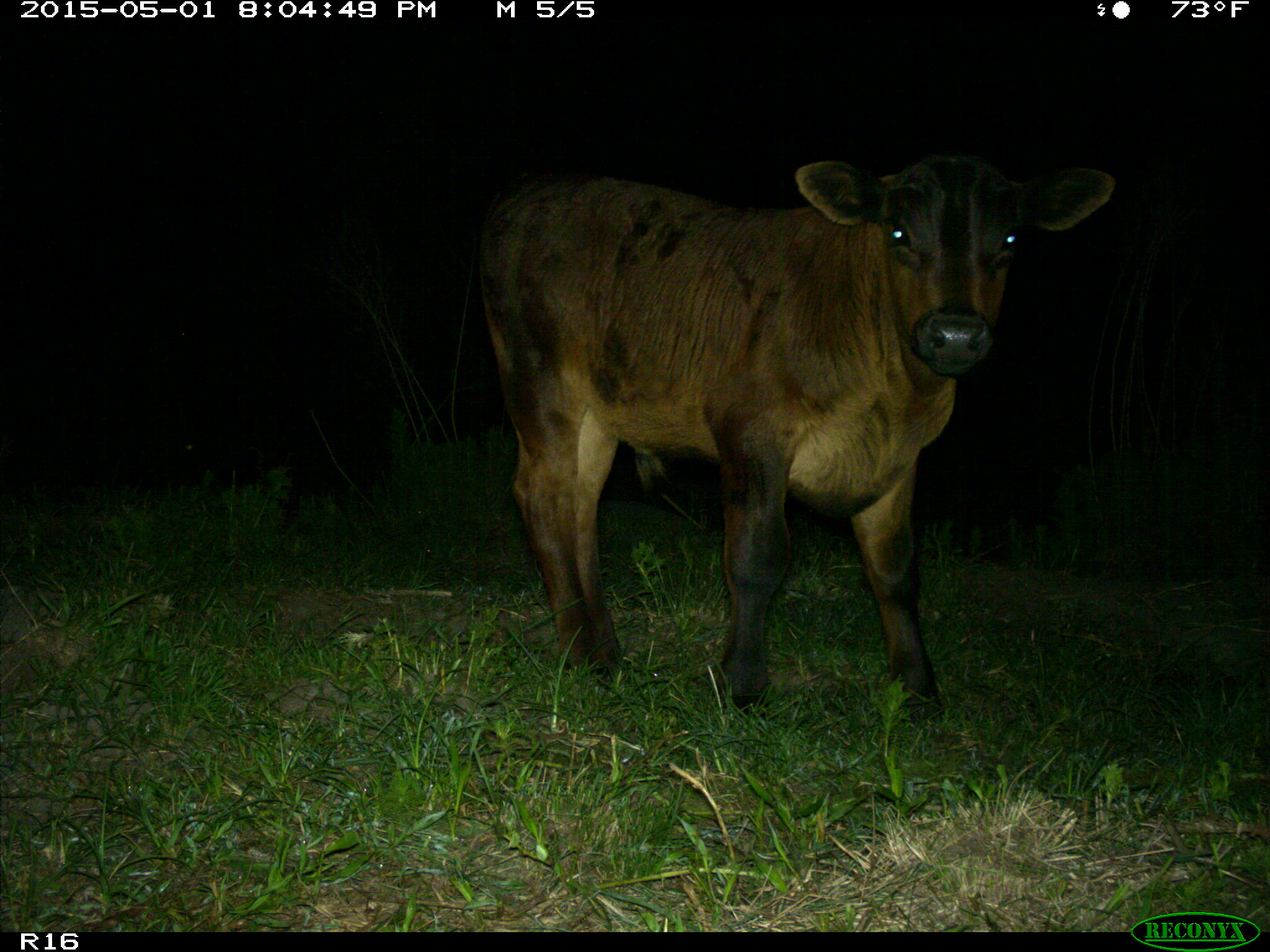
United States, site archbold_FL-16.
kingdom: Animalia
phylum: Chordata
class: Mammalia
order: Artiodactyla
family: Bovidae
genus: Bos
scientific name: Bos taurus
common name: domestic cow